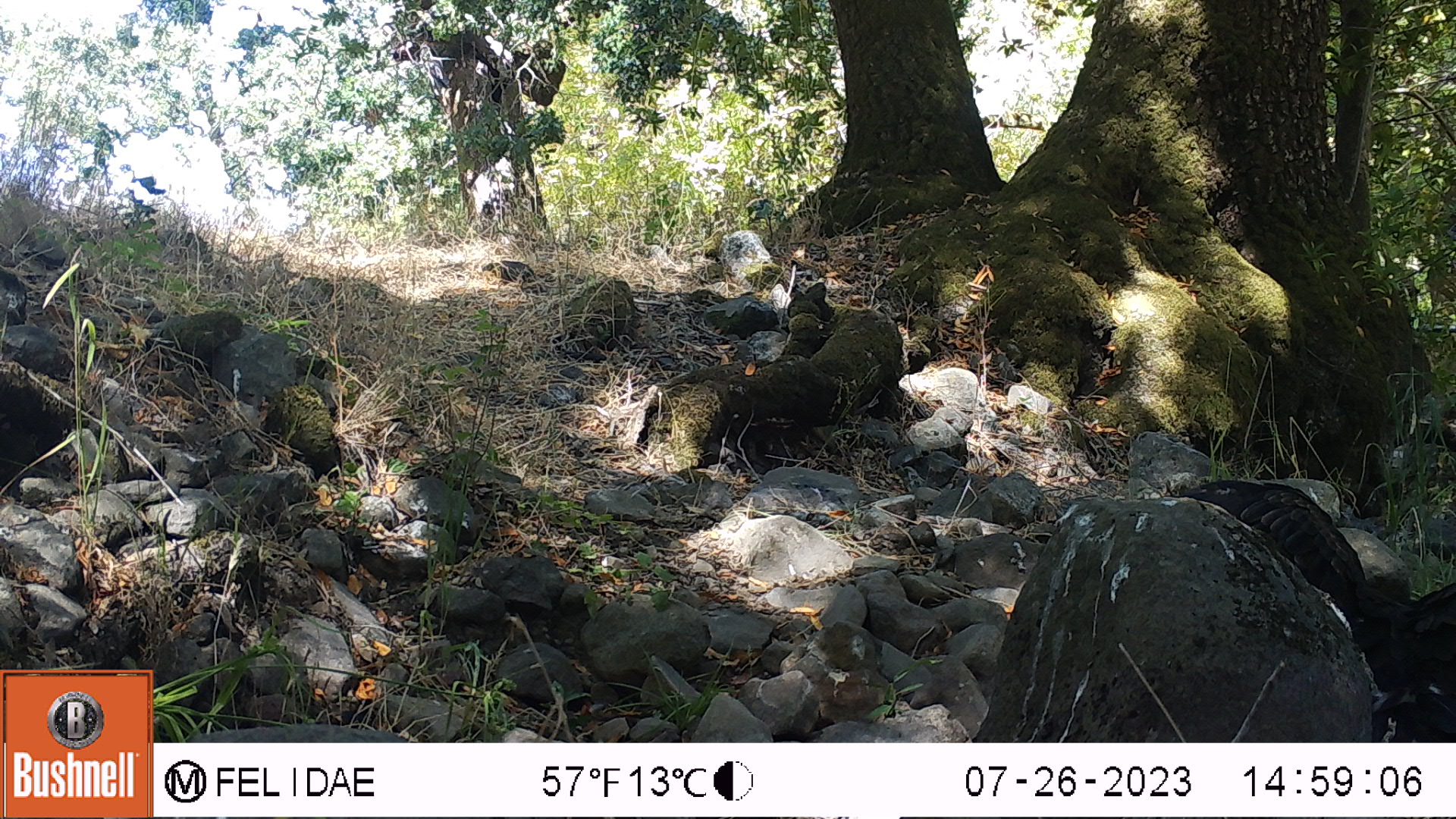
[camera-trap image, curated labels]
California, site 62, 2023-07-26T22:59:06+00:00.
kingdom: Animalia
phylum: Chordata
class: Aves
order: Cathartiformes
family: Cathartidae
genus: Cathartes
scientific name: Cathartes aura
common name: turkey vulture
Turkey vulture (Cathartes aura).